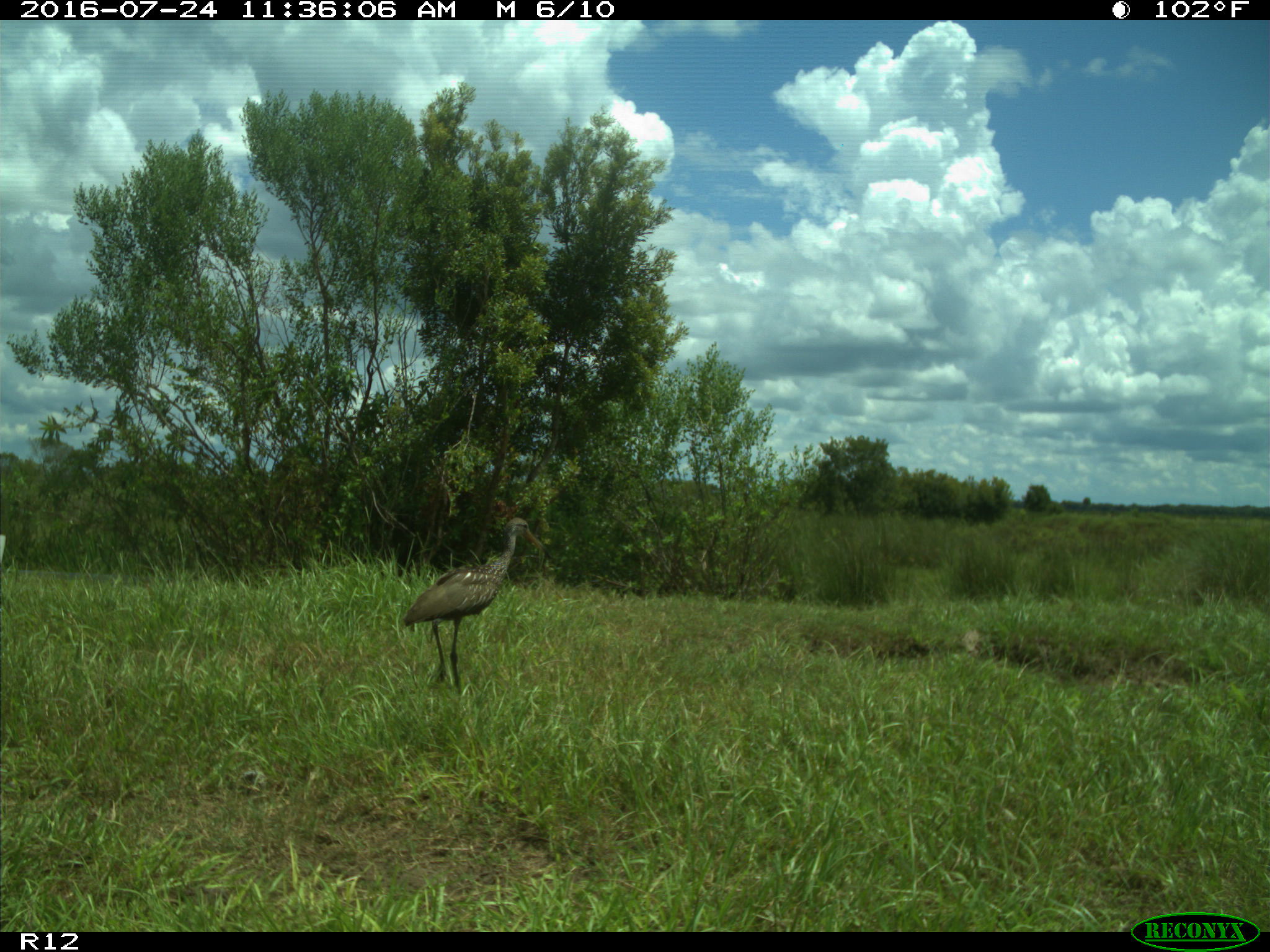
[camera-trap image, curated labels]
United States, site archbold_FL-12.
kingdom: Animalia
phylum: Chordata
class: Aves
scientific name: Aves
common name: birds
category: unidentified bird